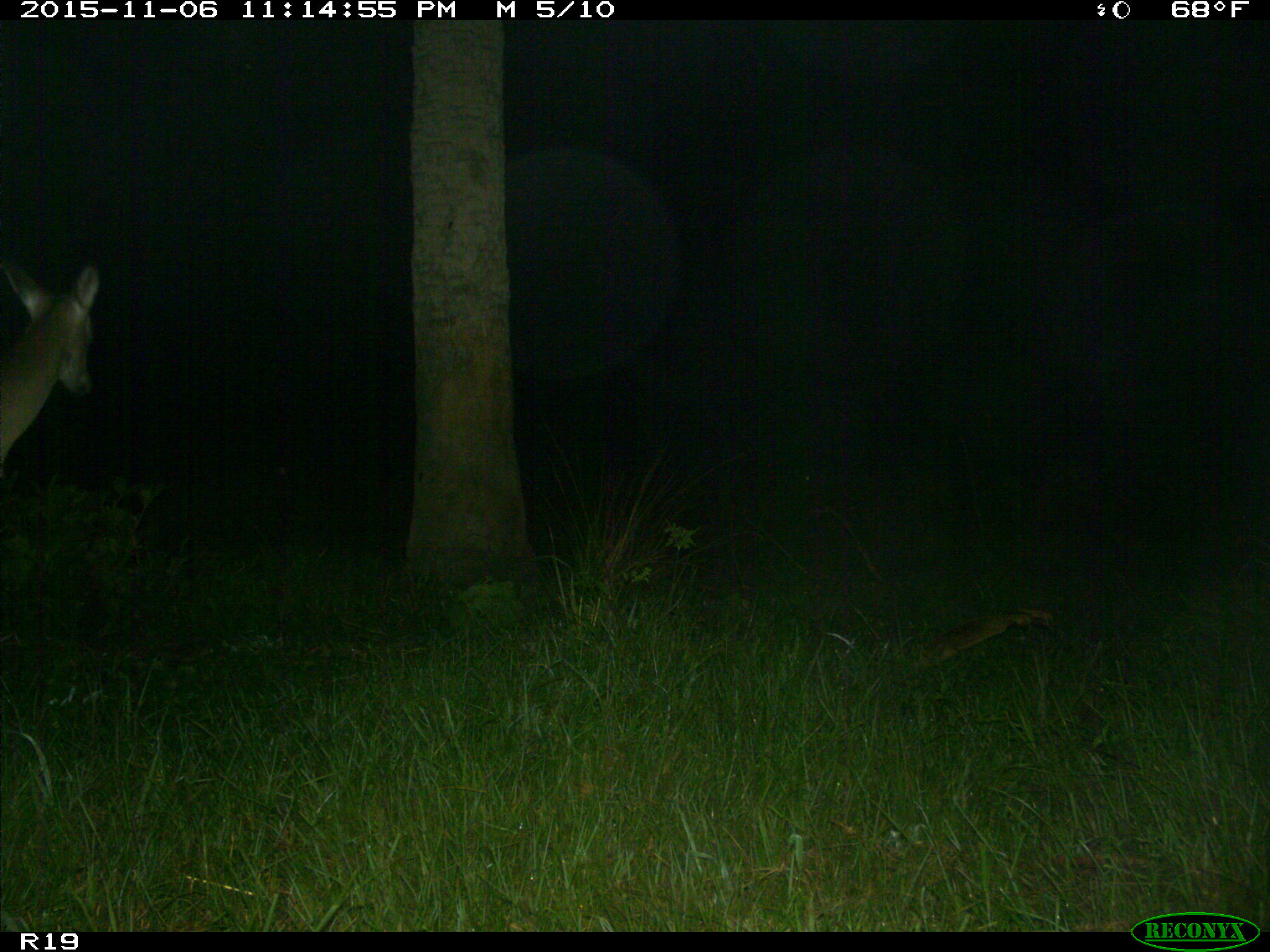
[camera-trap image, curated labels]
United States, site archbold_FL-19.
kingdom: Animalia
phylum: Chordata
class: Mammalia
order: Artiodactyla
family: Cervidae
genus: Odocoileus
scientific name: Odocoileus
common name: deer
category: unidentified deer